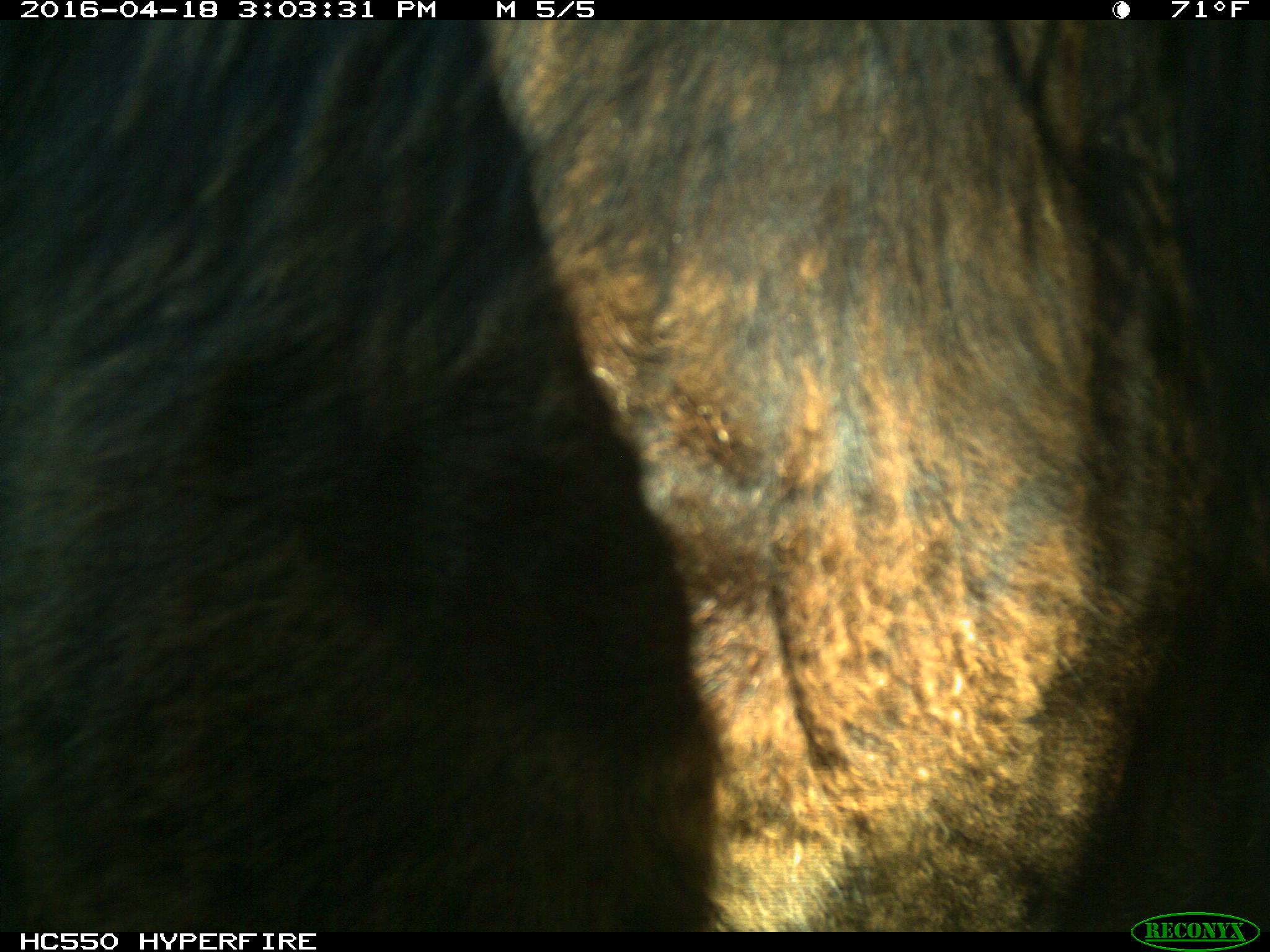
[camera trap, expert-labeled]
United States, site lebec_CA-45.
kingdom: Animalia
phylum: Chordata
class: Mammalia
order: Artiodactyla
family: Bovidae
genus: Bos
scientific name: Bos taurus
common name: domestic cow